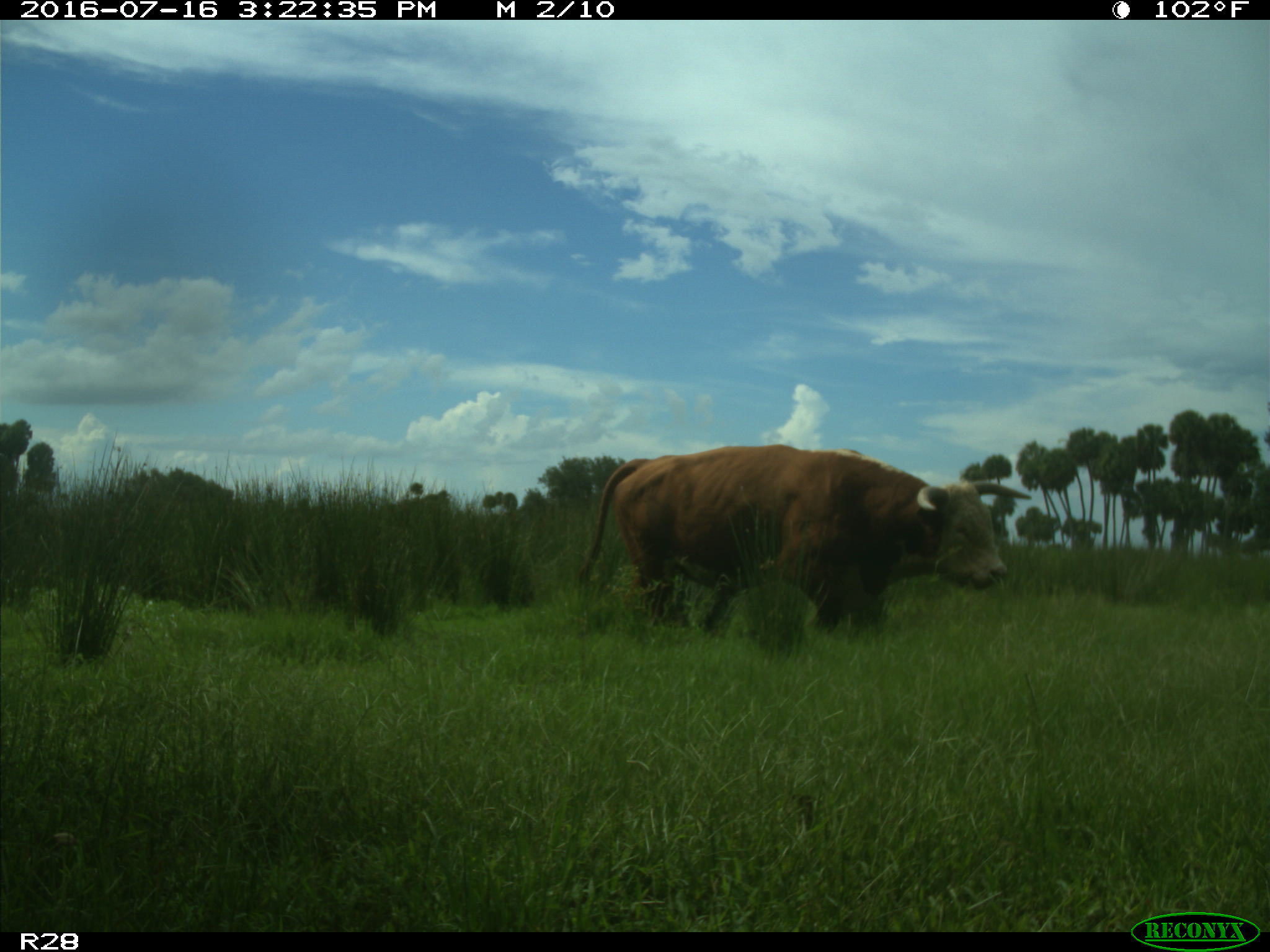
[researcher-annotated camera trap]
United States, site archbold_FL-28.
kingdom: Animalia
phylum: Chordata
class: Mammalia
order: Artiodactyla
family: Bovidae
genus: Bos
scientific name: Bos taurus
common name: domestic cow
Bos taurus (domestic cow).